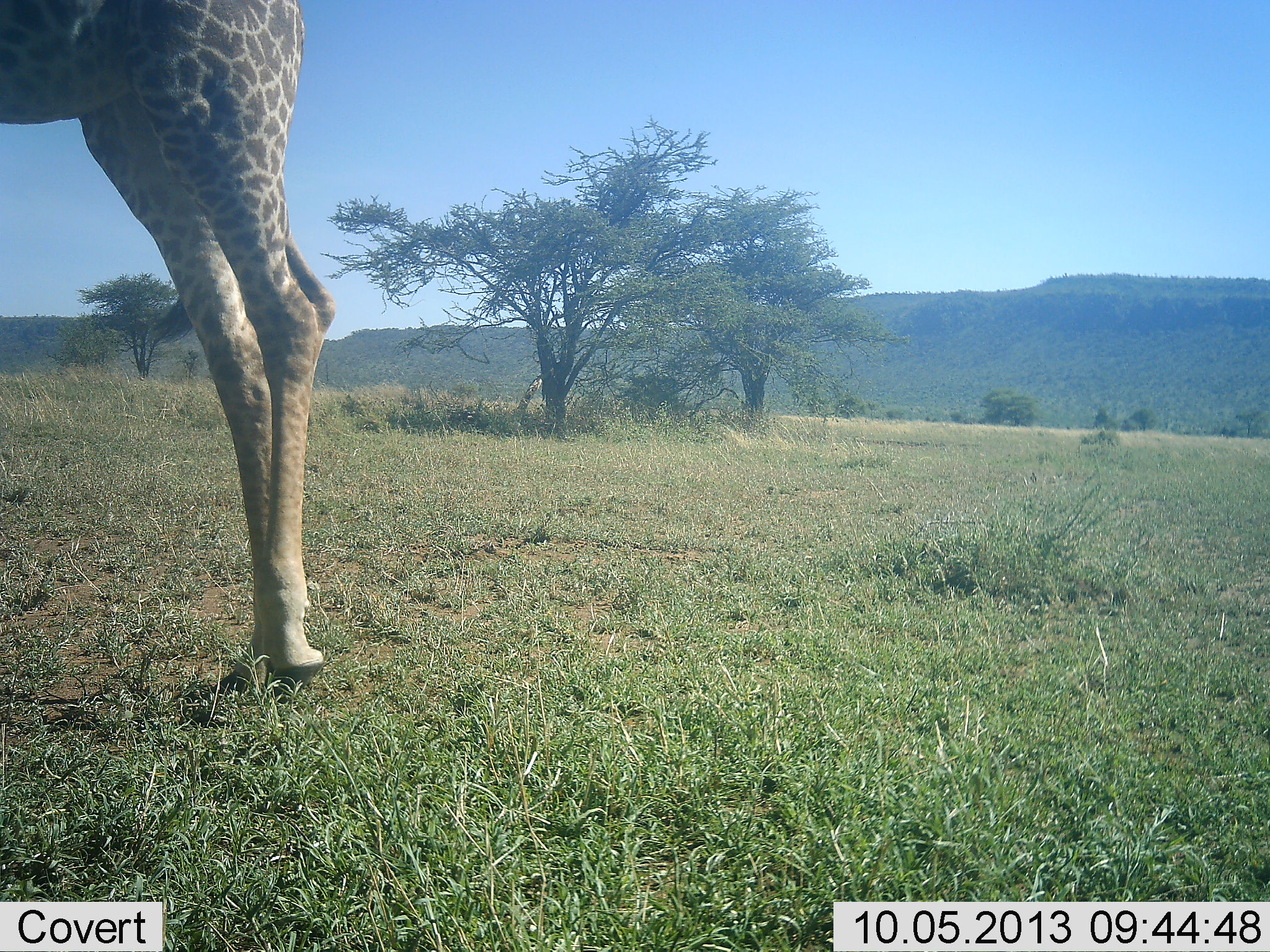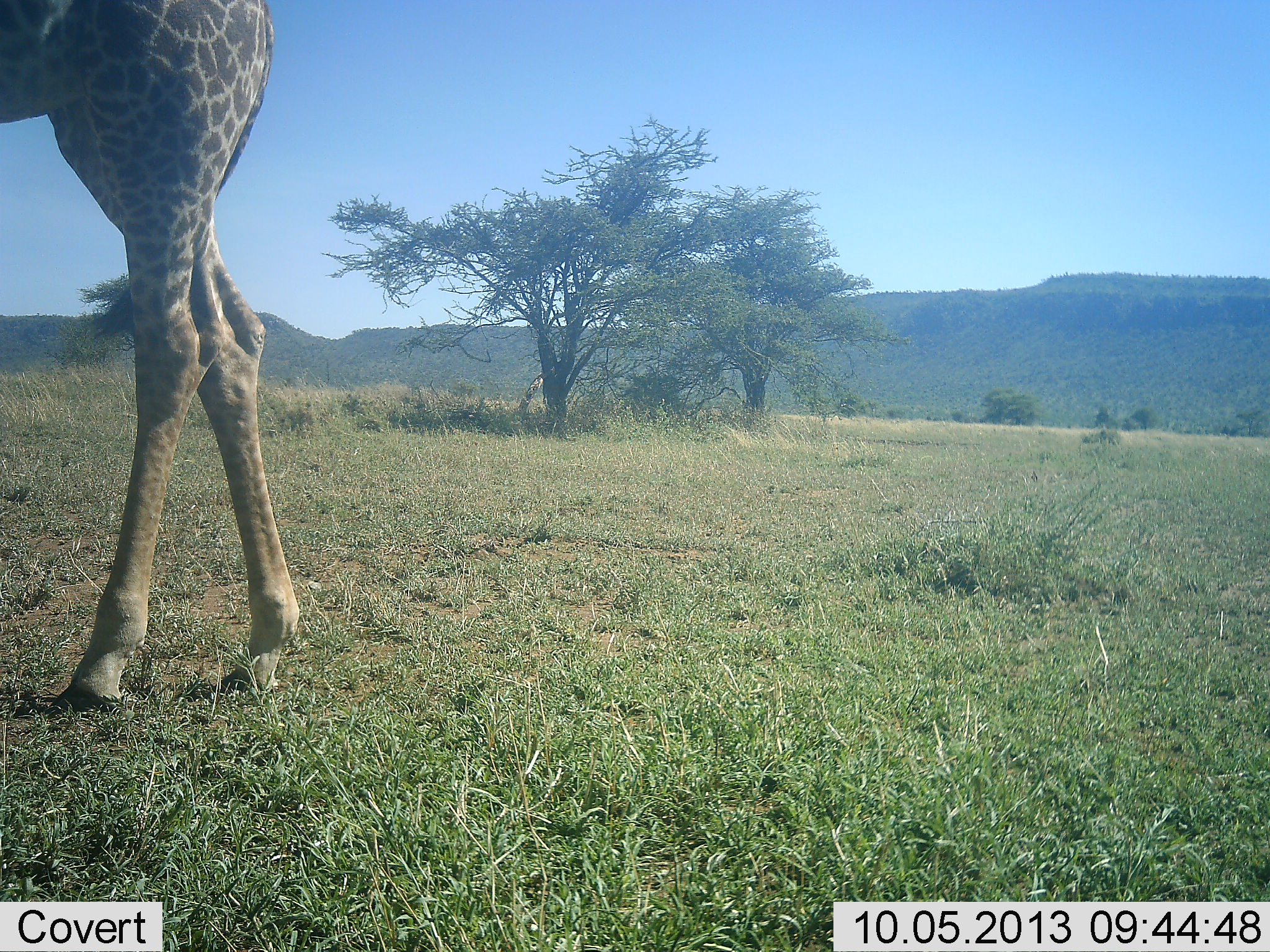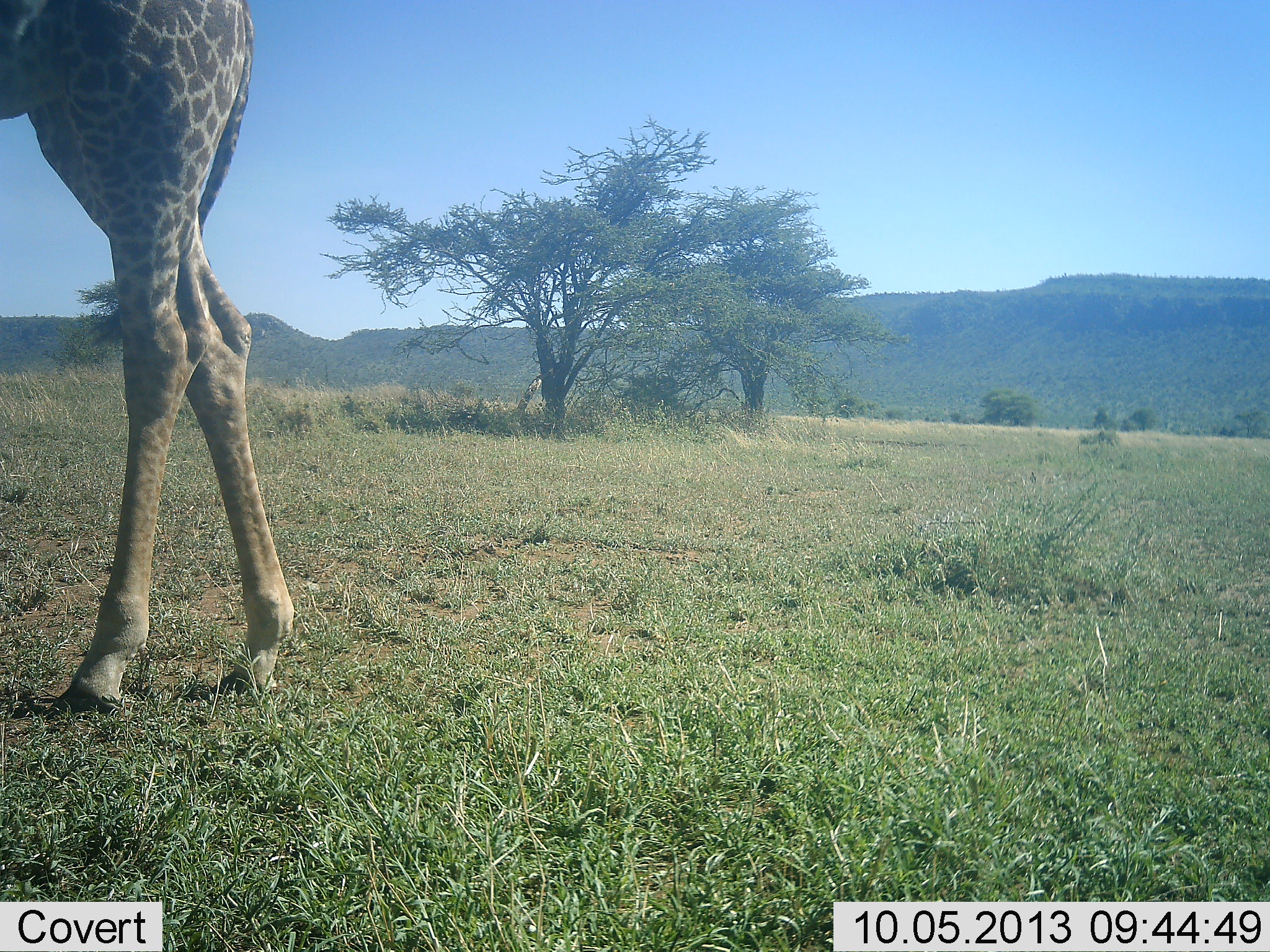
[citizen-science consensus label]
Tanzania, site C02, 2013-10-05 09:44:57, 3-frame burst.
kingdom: Animalia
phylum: Chordata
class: Mammalia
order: Artiodactyla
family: Giraffidae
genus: Giraffa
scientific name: Giraffa camelopardalis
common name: giraffe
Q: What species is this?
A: Giraffe (Giraffa camelopardalis).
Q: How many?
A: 1.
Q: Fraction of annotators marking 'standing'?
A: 20%.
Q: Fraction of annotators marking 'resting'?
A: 10%.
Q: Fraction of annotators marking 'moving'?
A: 80%.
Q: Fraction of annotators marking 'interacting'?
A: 0%.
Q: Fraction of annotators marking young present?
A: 0%.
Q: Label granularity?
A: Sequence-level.